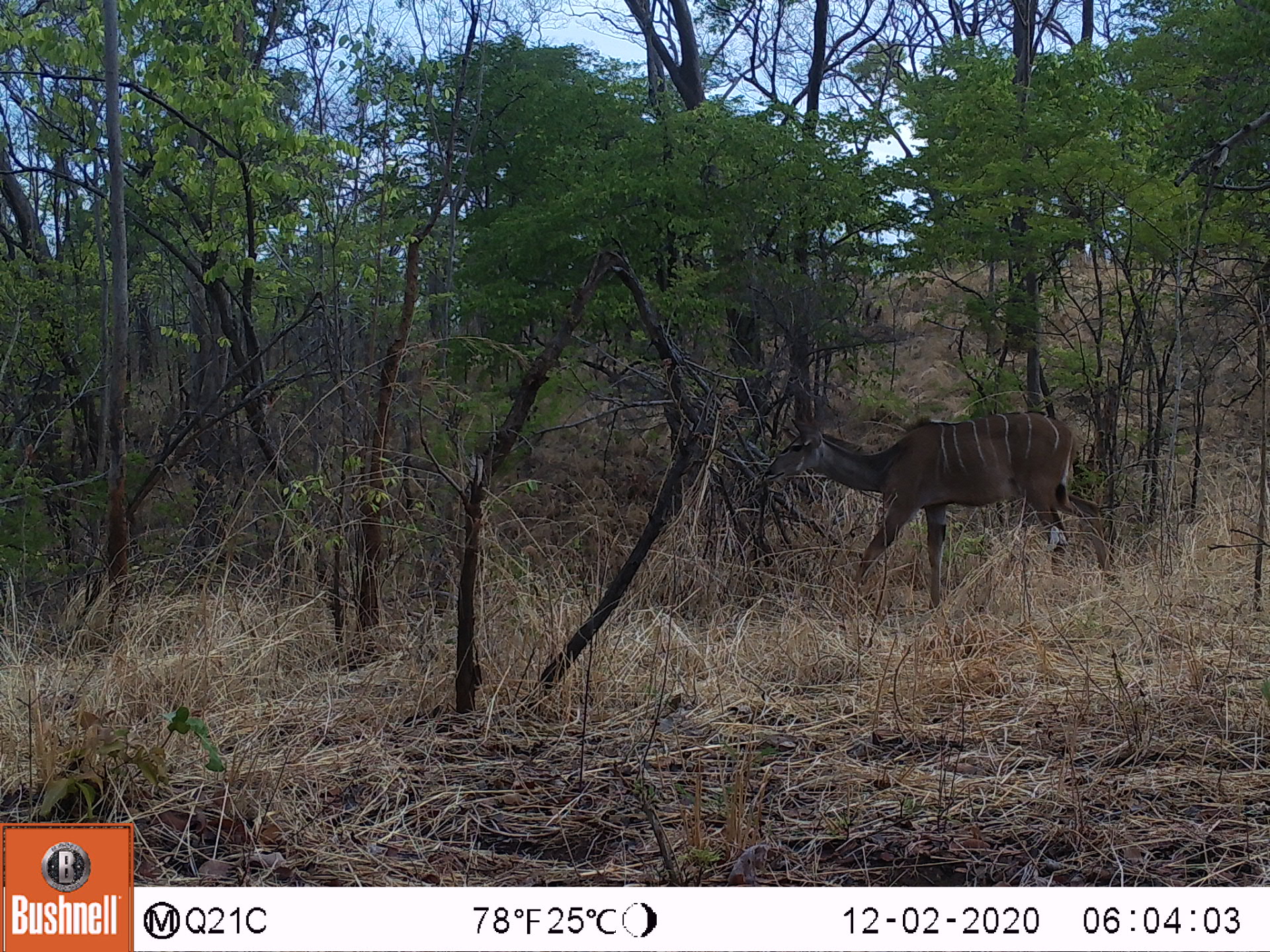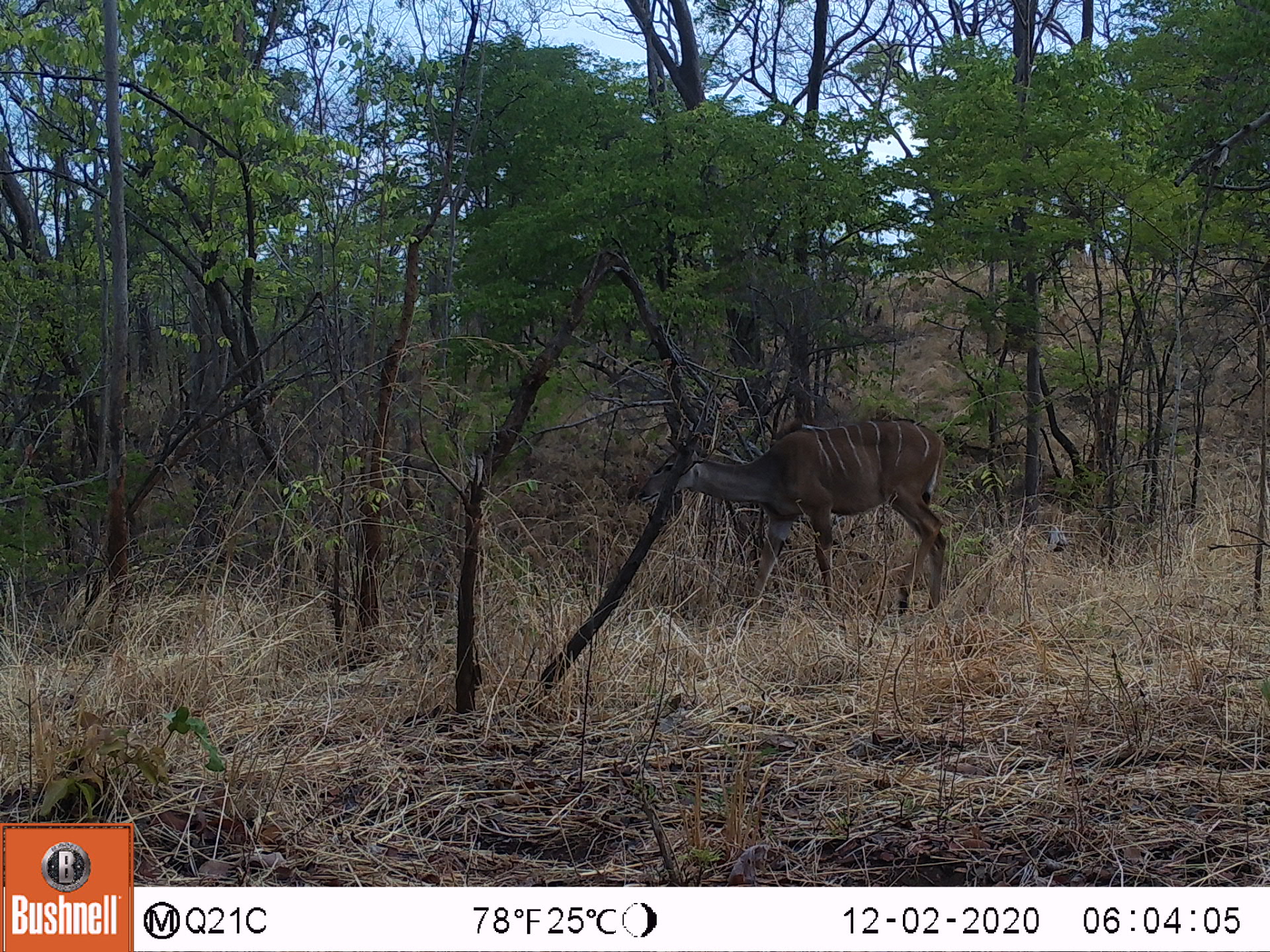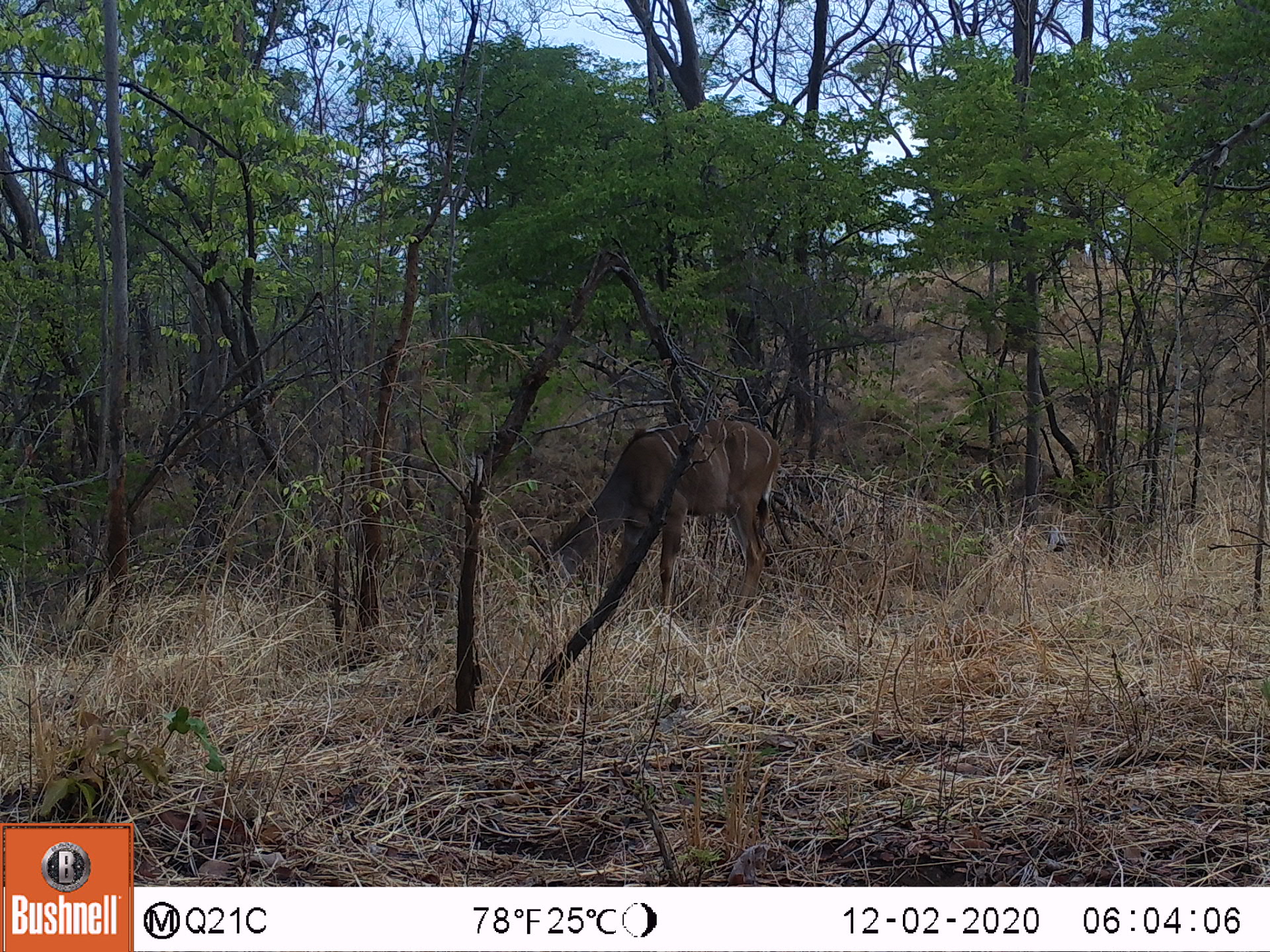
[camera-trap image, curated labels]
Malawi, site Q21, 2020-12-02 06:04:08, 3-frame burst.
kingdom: Animalia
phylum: Chordata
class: Mammalia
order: Artiodactyla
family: Bovidae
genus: Tragelaphus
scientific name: Tragelaphus strepsiceros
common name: greater kudu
Greater kudu (Tragelaphus strepsiceros), count 1.